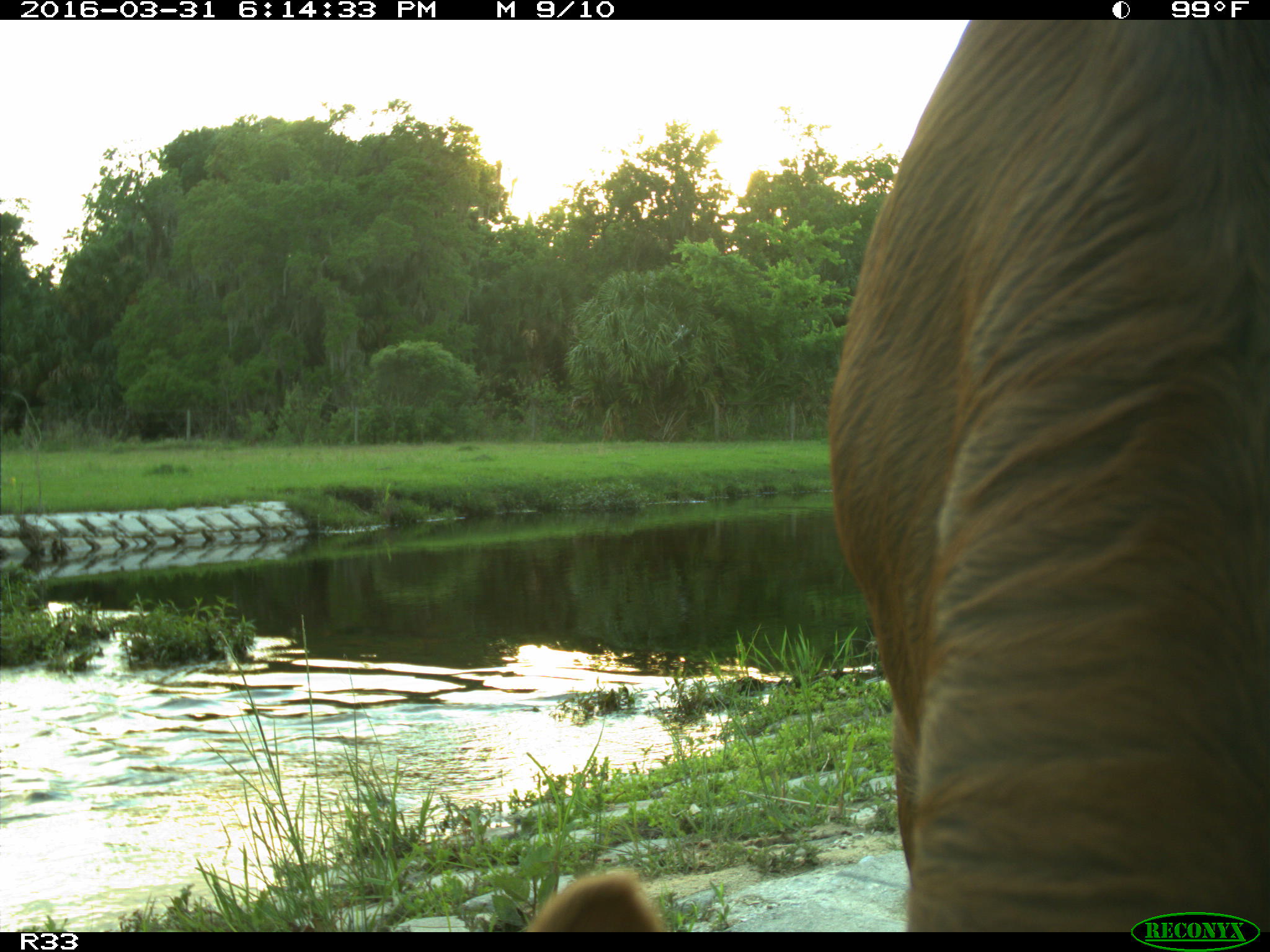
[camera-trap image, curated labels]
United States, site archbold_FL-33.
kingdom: Animalia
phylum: Chordata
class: Mammalia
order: Artiodactyla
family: Bovidae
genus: Bos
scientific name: Bos taurus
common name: domestic cow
Bos taurus (domestic cow).